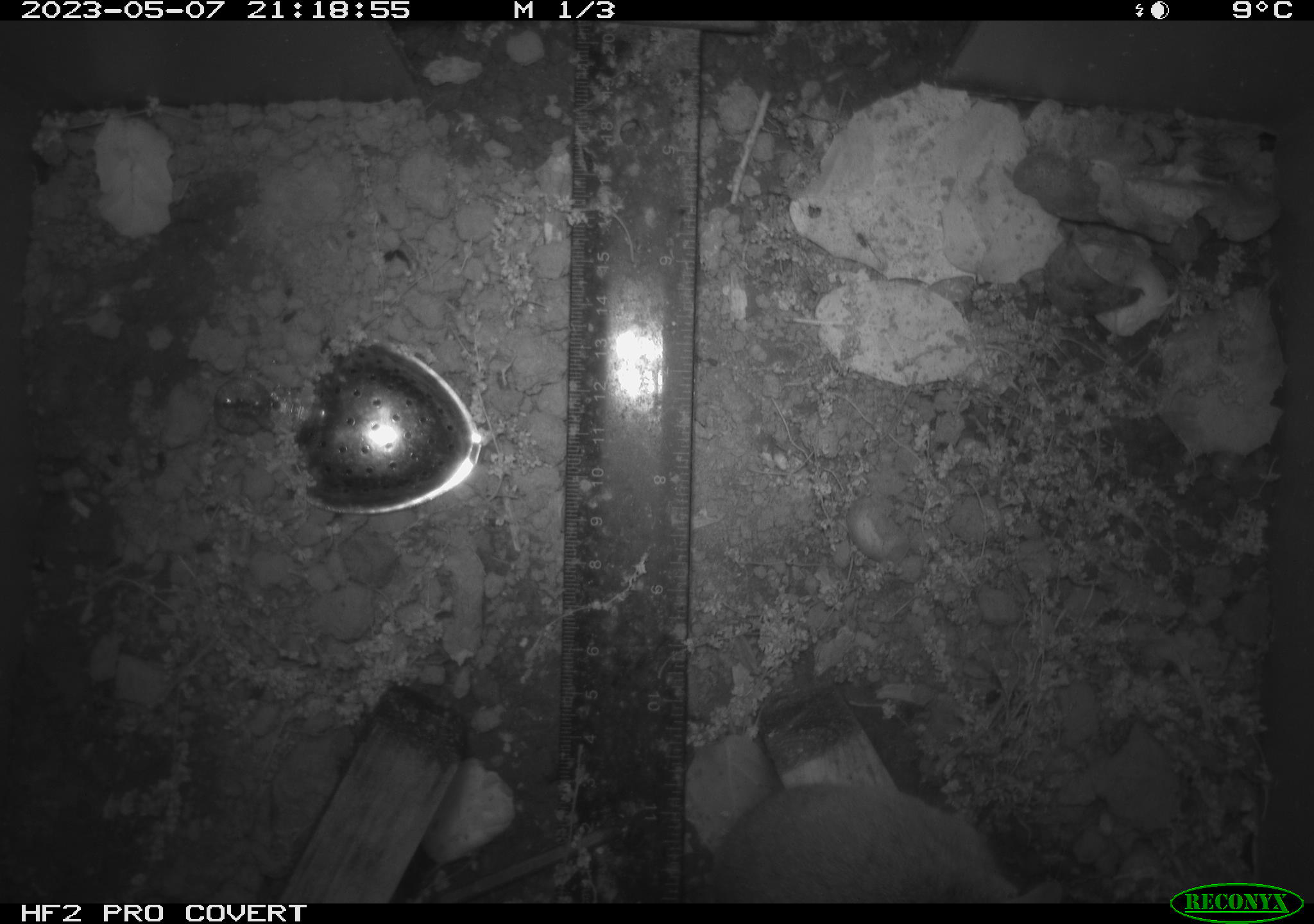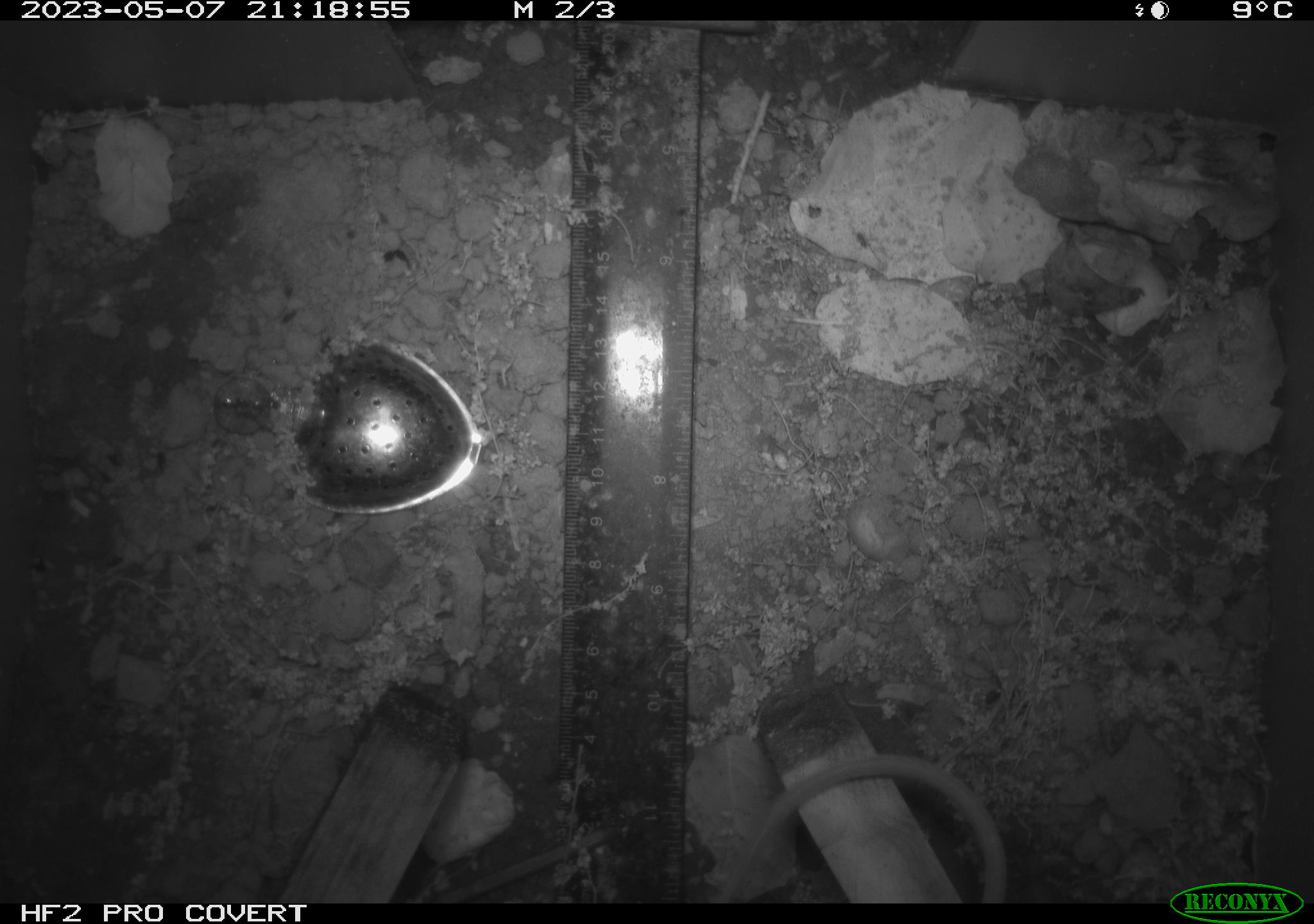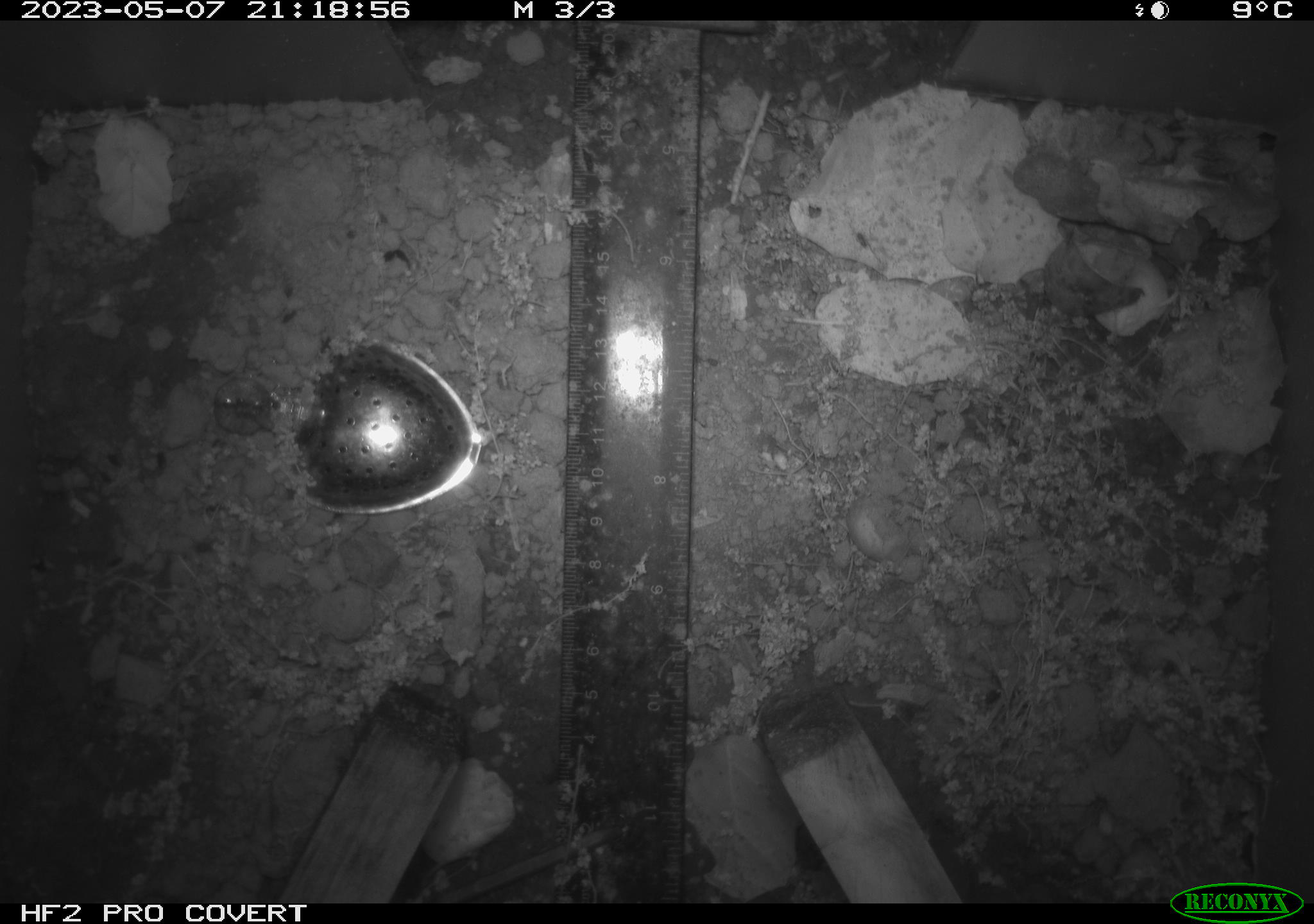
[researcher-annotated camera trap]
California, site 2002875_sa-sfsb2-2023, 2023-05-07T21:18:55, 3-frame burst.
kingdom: Animalia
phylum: Chordata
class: Mammalia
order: Rodentia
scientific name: Rodentia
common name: mouse species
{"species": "mouse species (Rodentia)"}